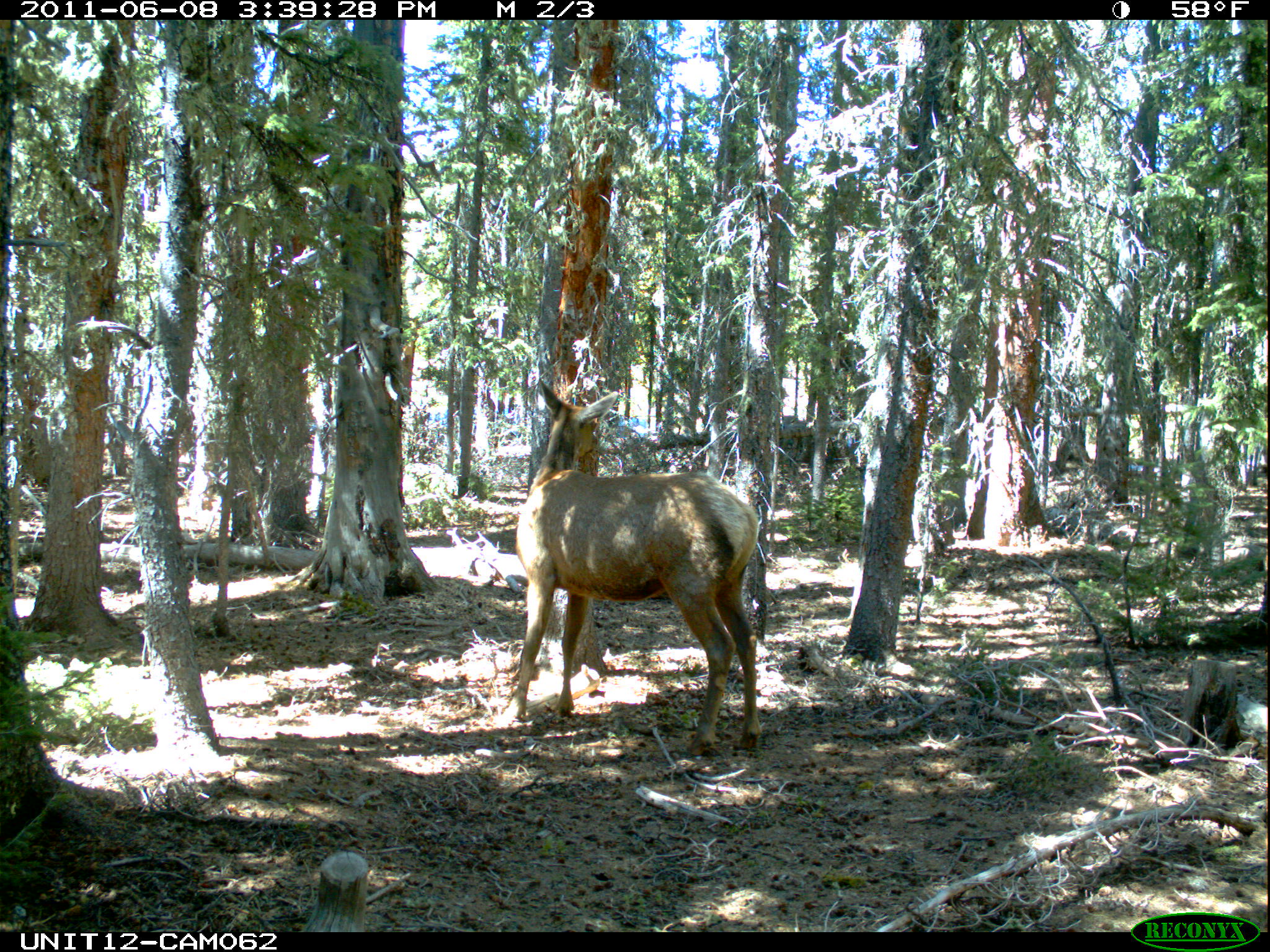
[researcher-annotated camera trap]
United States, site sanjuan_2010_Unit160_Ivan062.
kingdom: Animalia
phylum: Chordata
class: Mammalia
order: Artiodactyla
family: Cervidae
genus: Cervus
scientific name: Cervus elaphus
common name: red deer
Cervus elaphus (red deer).